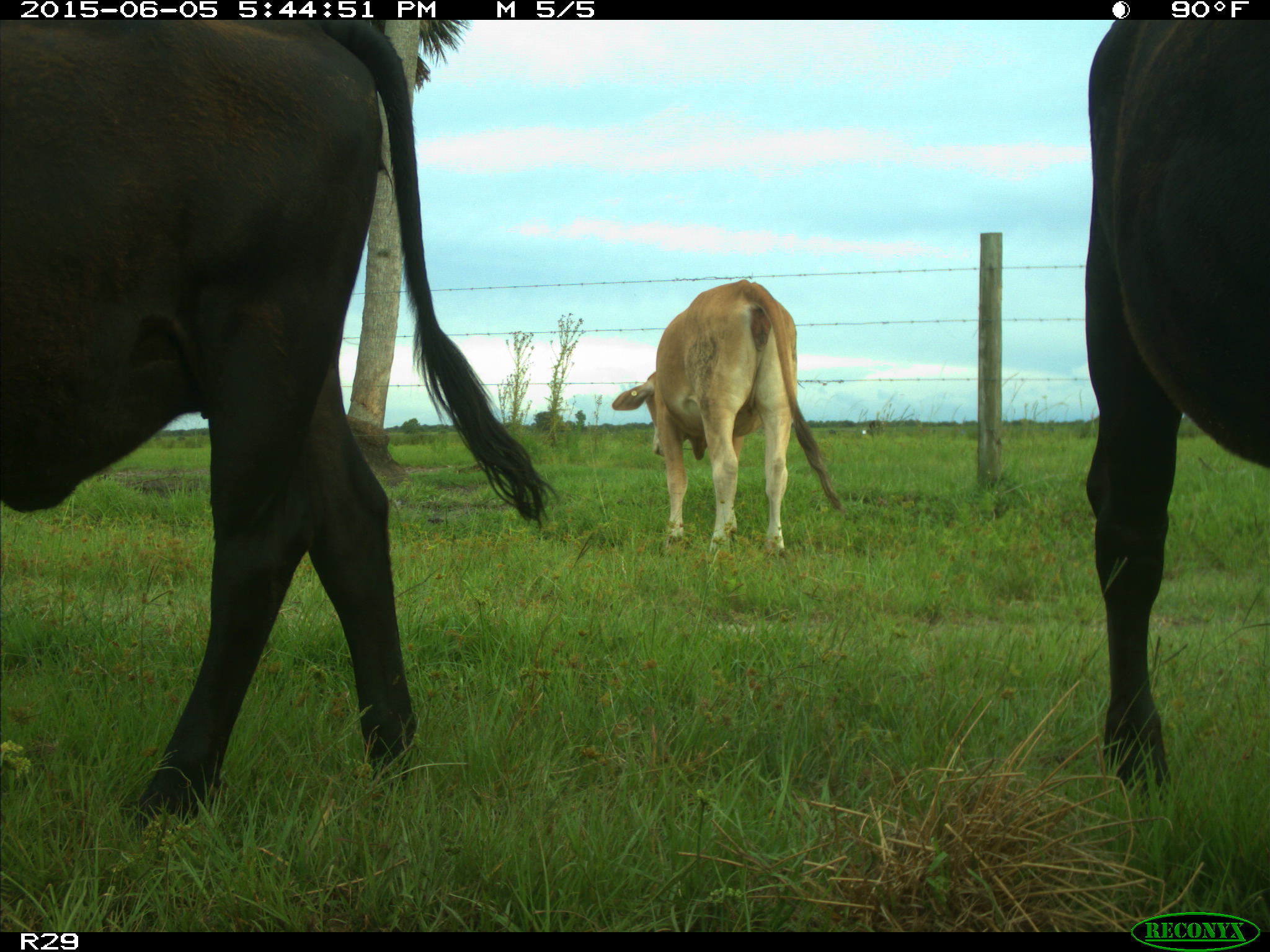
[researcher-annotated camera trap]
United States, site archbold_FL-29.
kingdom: Animalia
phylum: Chordata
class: Mammalia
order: Artiodactyla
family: Bovidae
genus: Bos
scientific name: Bos taurus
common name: domestic cow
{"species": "Bos taurus (domestic cow)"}